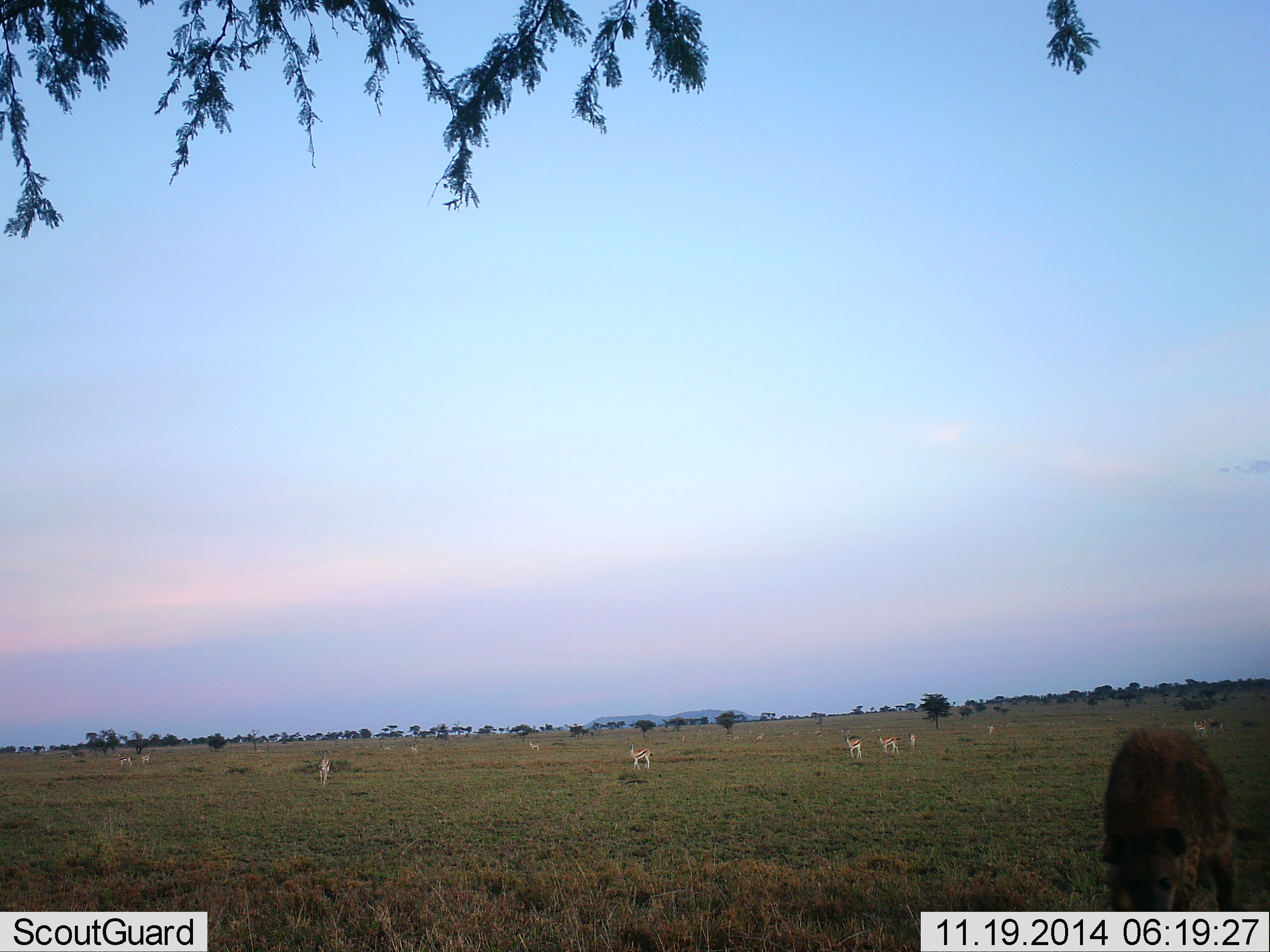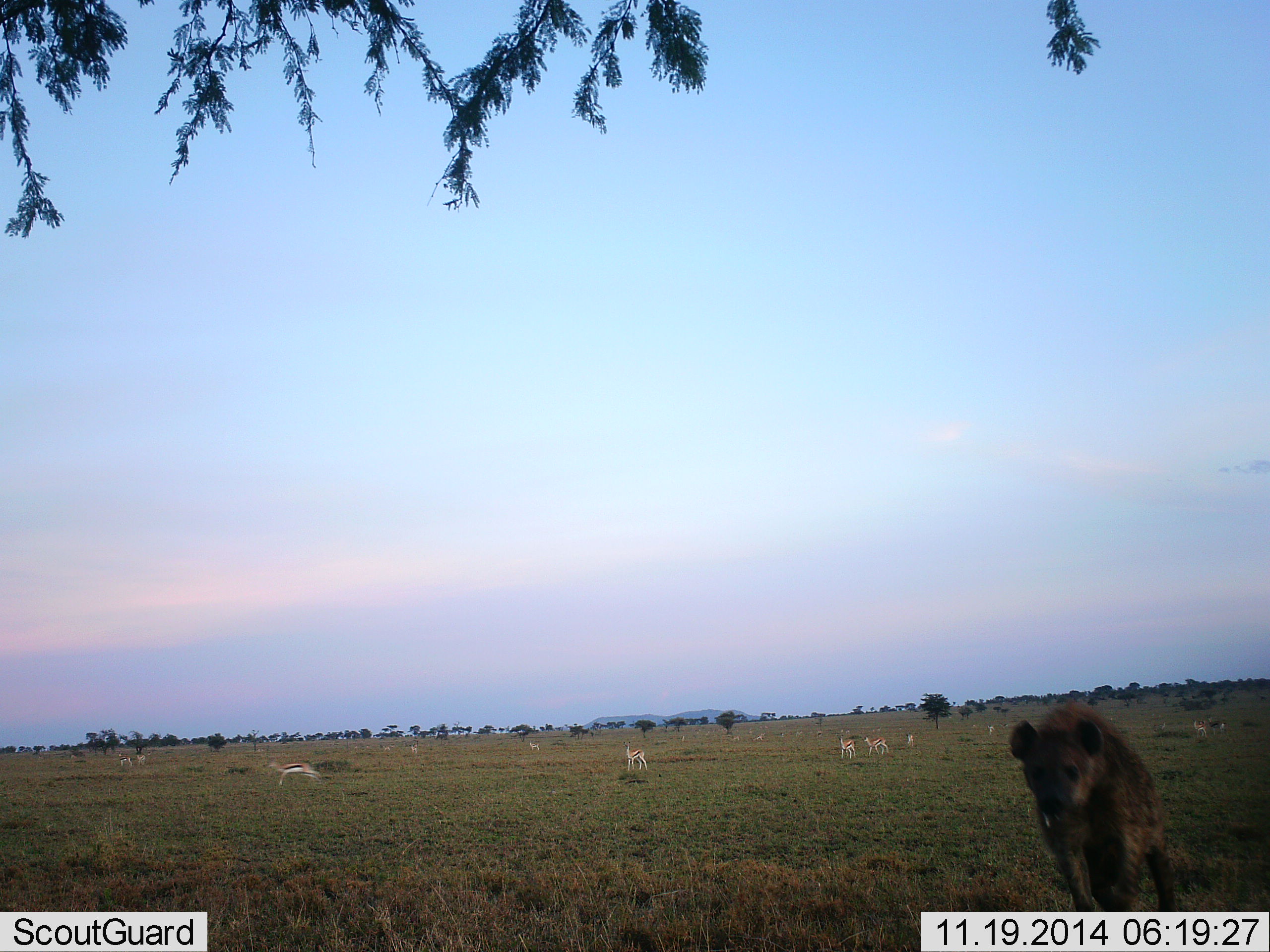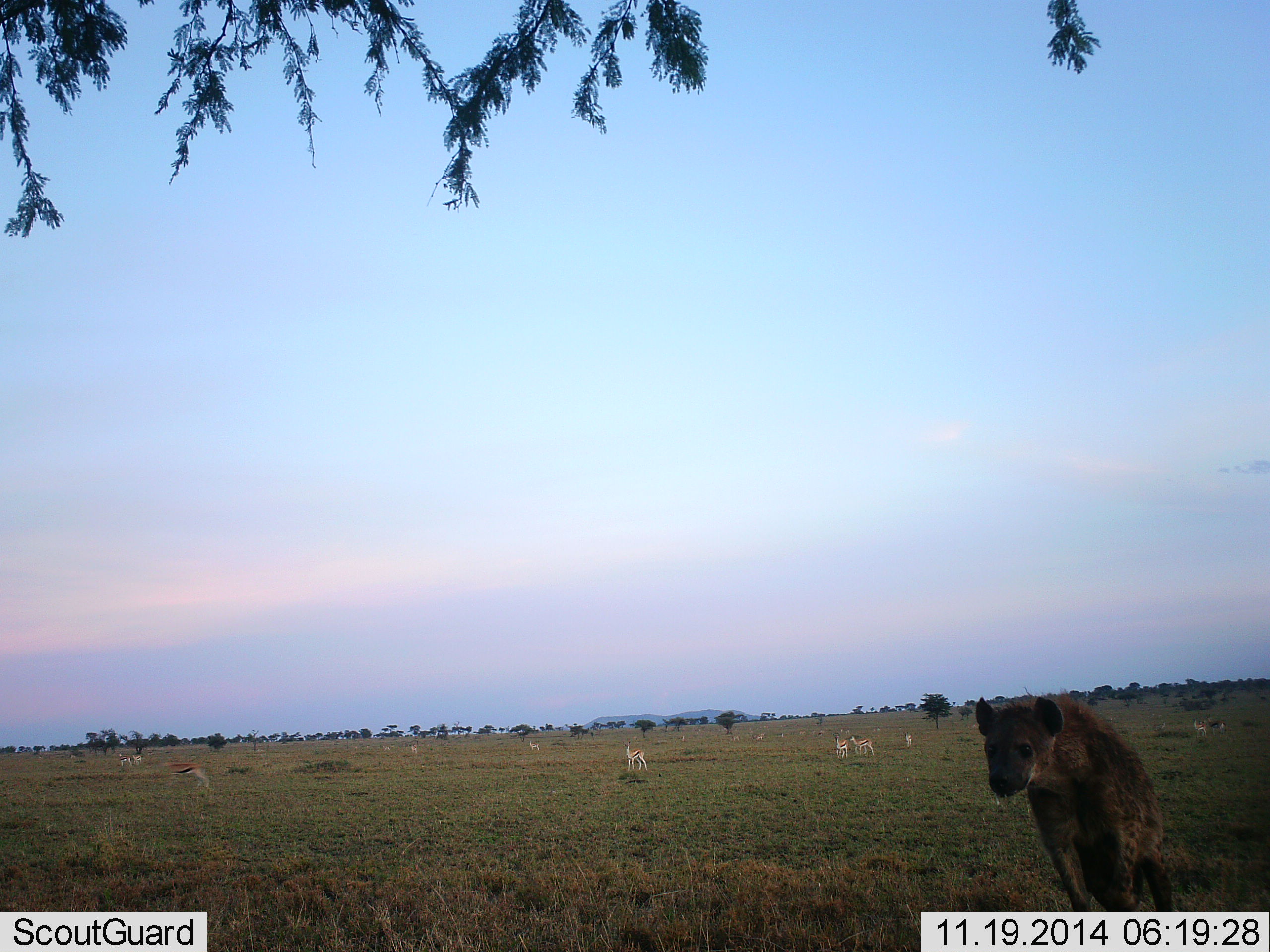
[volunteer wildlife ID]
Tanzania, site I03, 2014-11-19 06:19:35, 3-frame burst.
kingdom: Animalia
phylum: Chordata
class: Mammalia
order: Artiodactyla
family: Bovidae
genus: Eudorcas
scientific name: Eudorcas thomsonii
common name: thomson's gazelle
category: gazellethomsons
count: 11-50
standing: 70%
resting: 0%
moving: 90%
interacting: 0%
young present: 0%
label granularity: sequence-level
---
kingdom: Animalia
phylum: Chordata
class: Mammalia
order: Carnivora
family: Hyaenidae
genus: Crocuta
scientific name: Crocuta crocuta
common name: spotted hyena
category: hyenaspotted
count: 1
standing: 50%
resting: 0%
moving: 50%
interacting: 0%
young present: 0%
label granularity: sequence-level